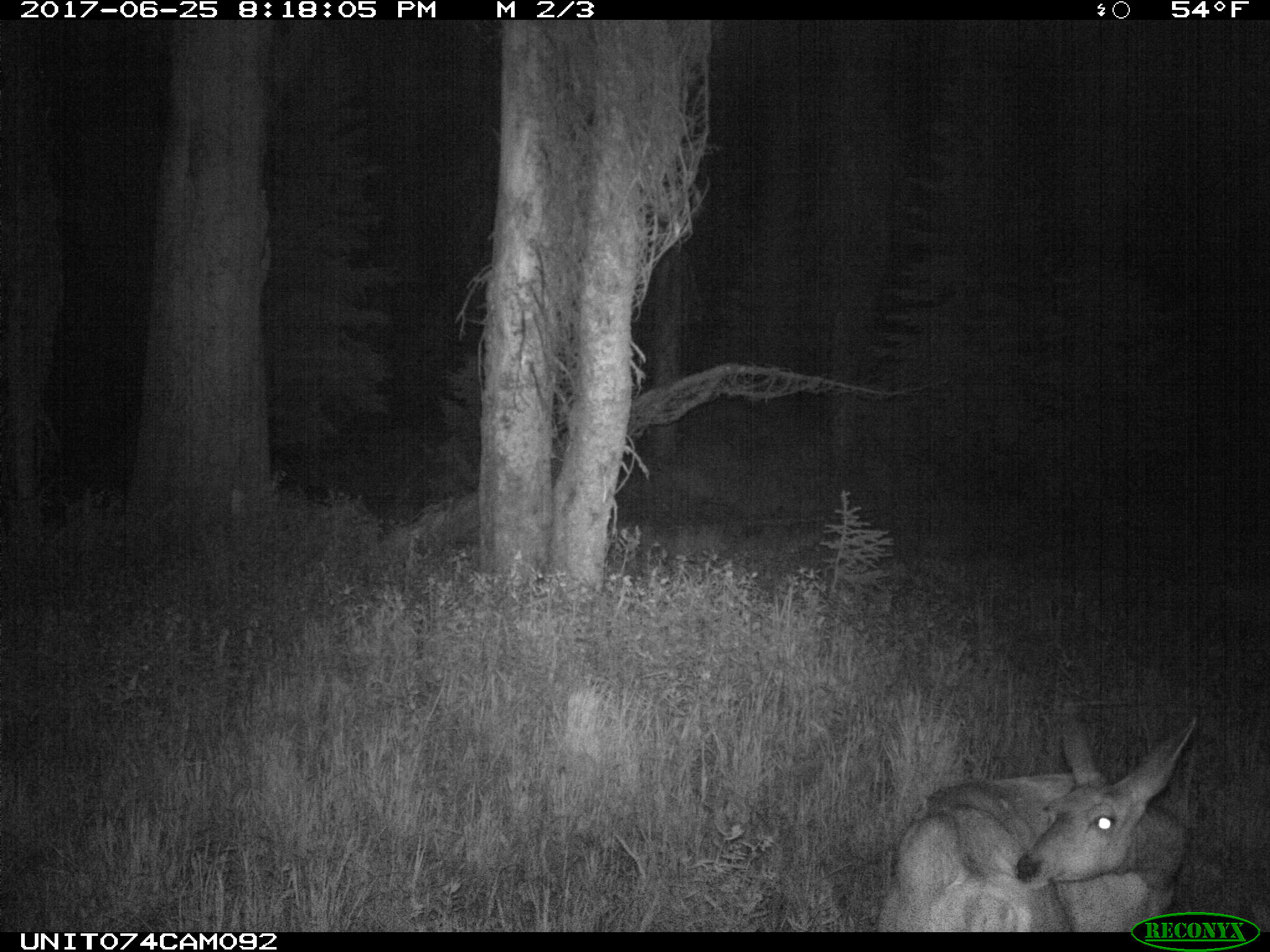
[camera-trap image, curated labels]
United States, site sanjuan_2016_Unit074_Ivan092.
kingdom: Animalia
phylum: Chordata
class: Mammalia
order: Artiodactyla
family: Cervidae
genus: Odocoileus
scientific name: Odocoileus hemionus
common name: mule deer